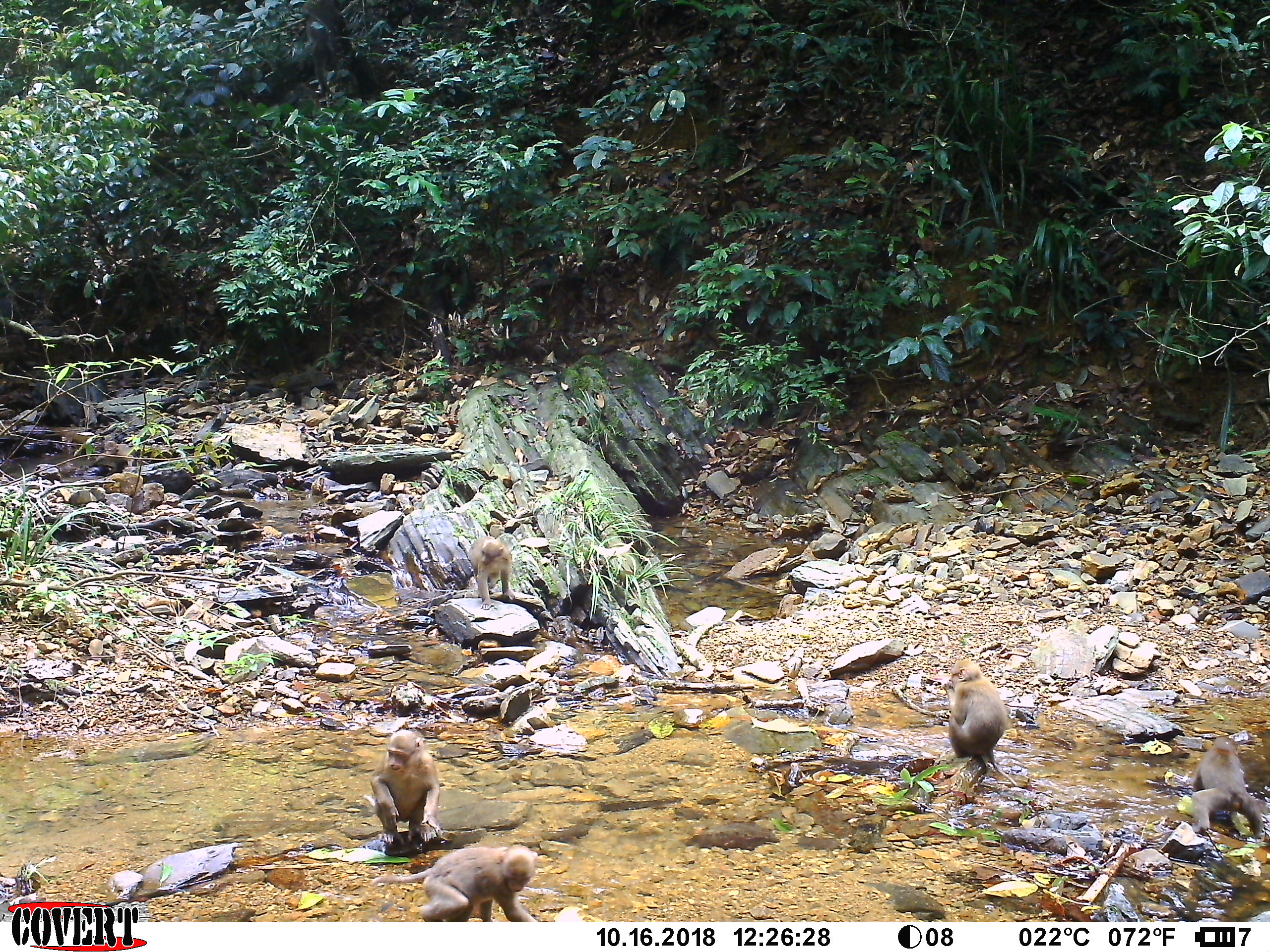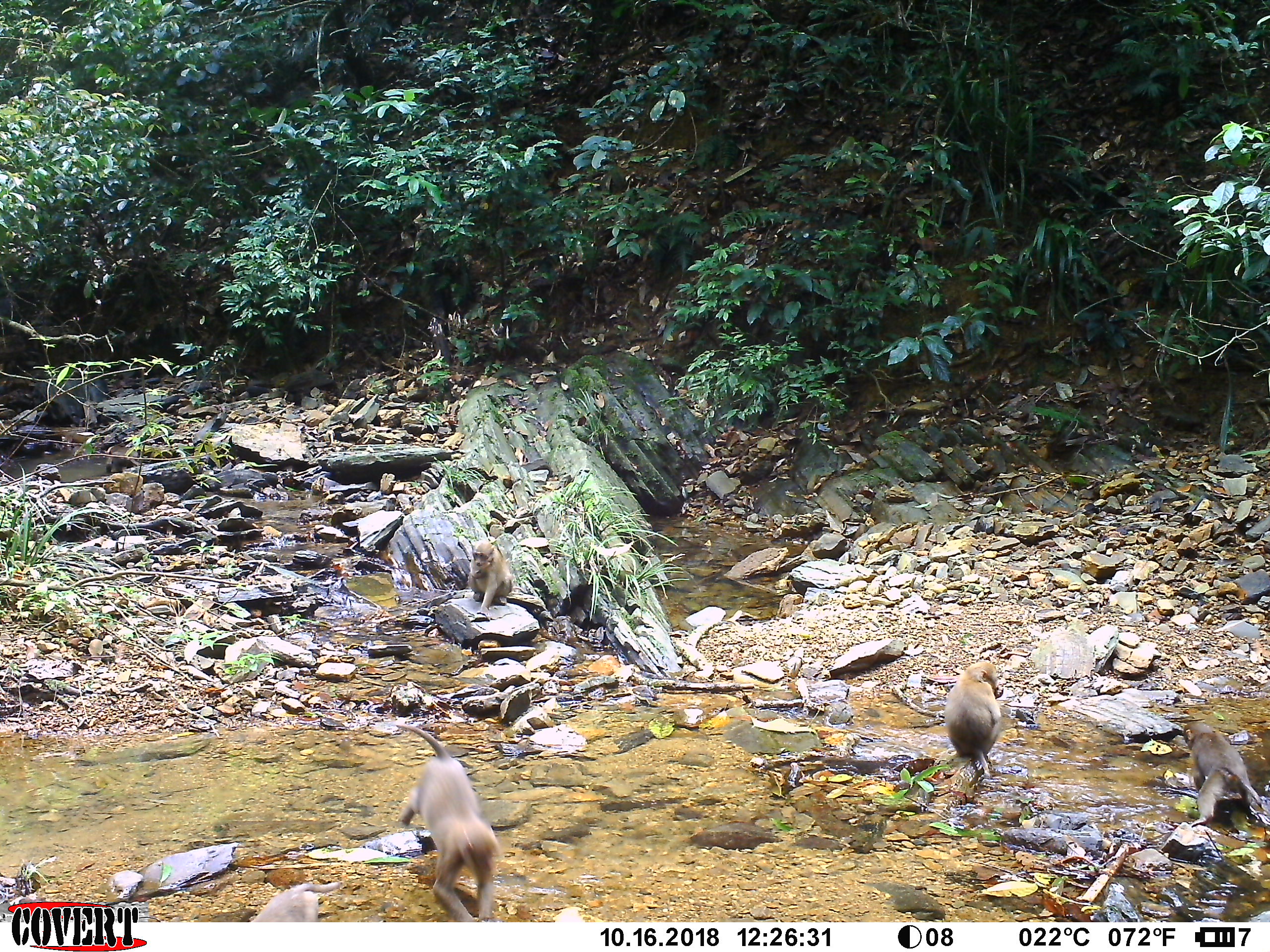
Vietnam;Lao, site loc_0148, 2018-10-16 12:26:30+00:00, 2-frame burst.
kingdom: Animalia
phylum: Chordata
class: Mammalia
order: Primates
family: Cercopithecidae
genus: Macaca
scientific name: Macaca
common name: macaques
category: assam or rhesus macaque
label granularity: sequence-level